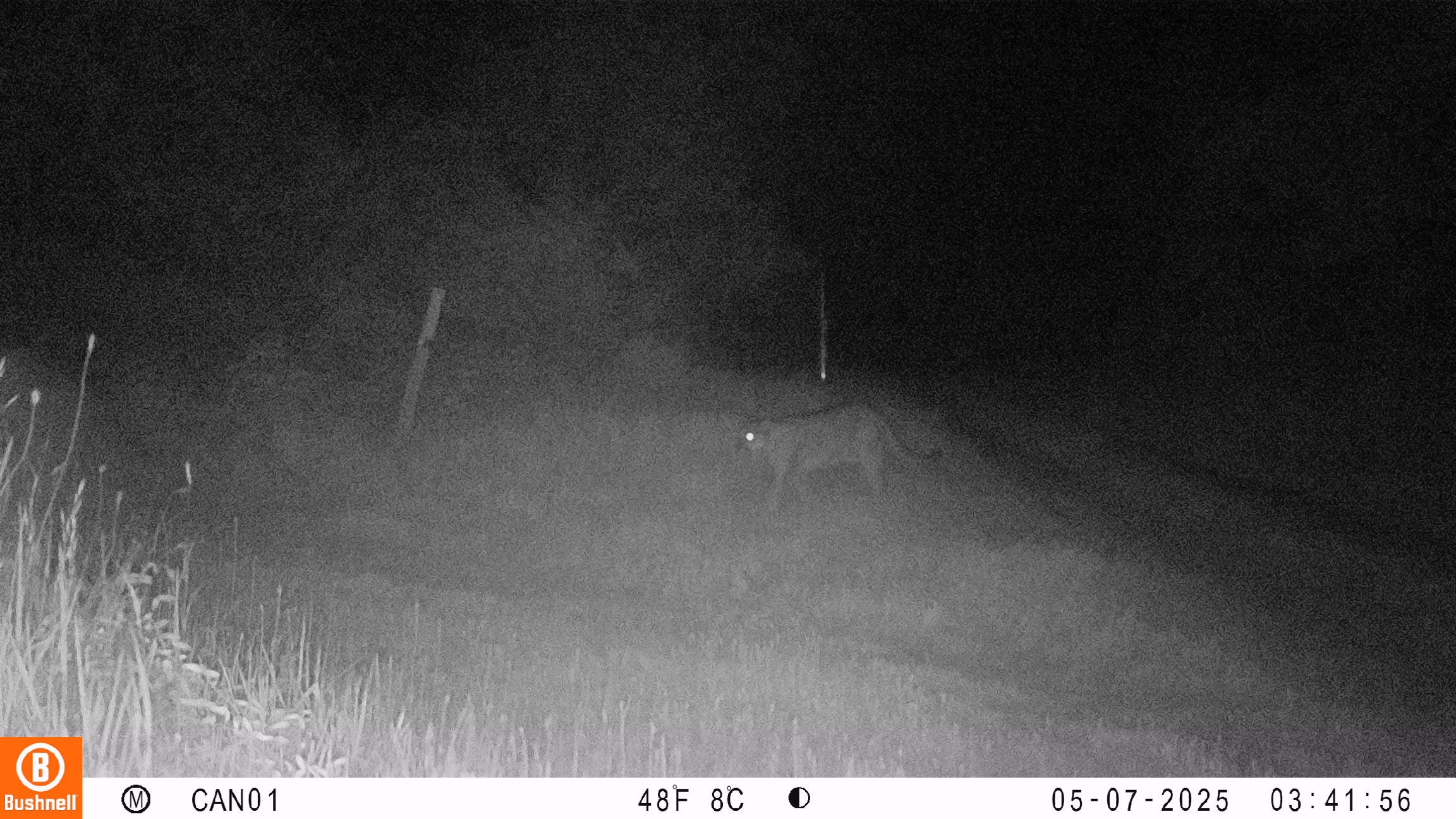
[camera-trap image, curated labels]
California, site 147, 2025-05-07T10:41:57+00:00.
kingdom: Animalia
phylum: Chordata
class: Mammalia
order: Carnivora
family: Felidae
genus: Puma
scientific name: Puma concolor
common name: puma